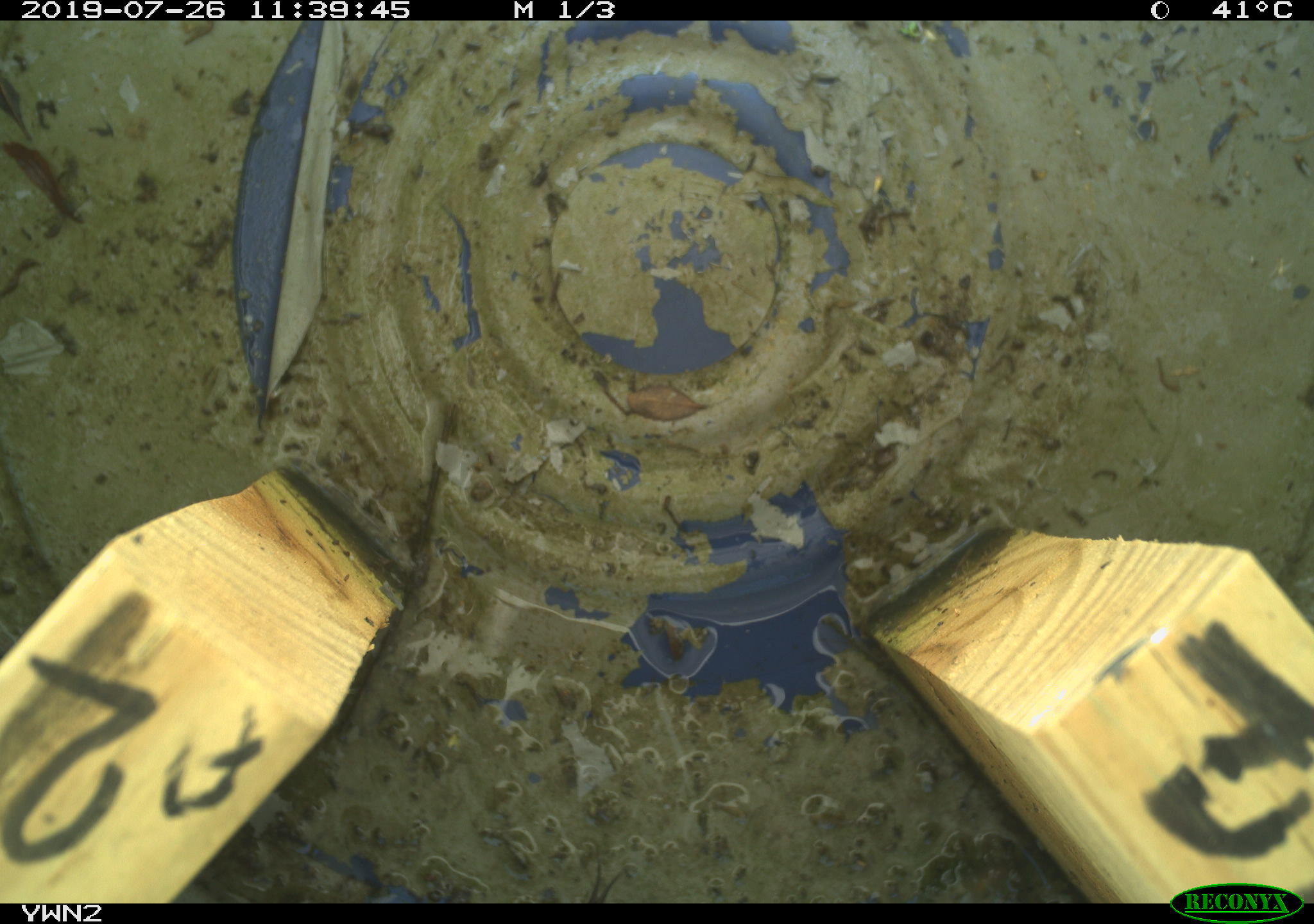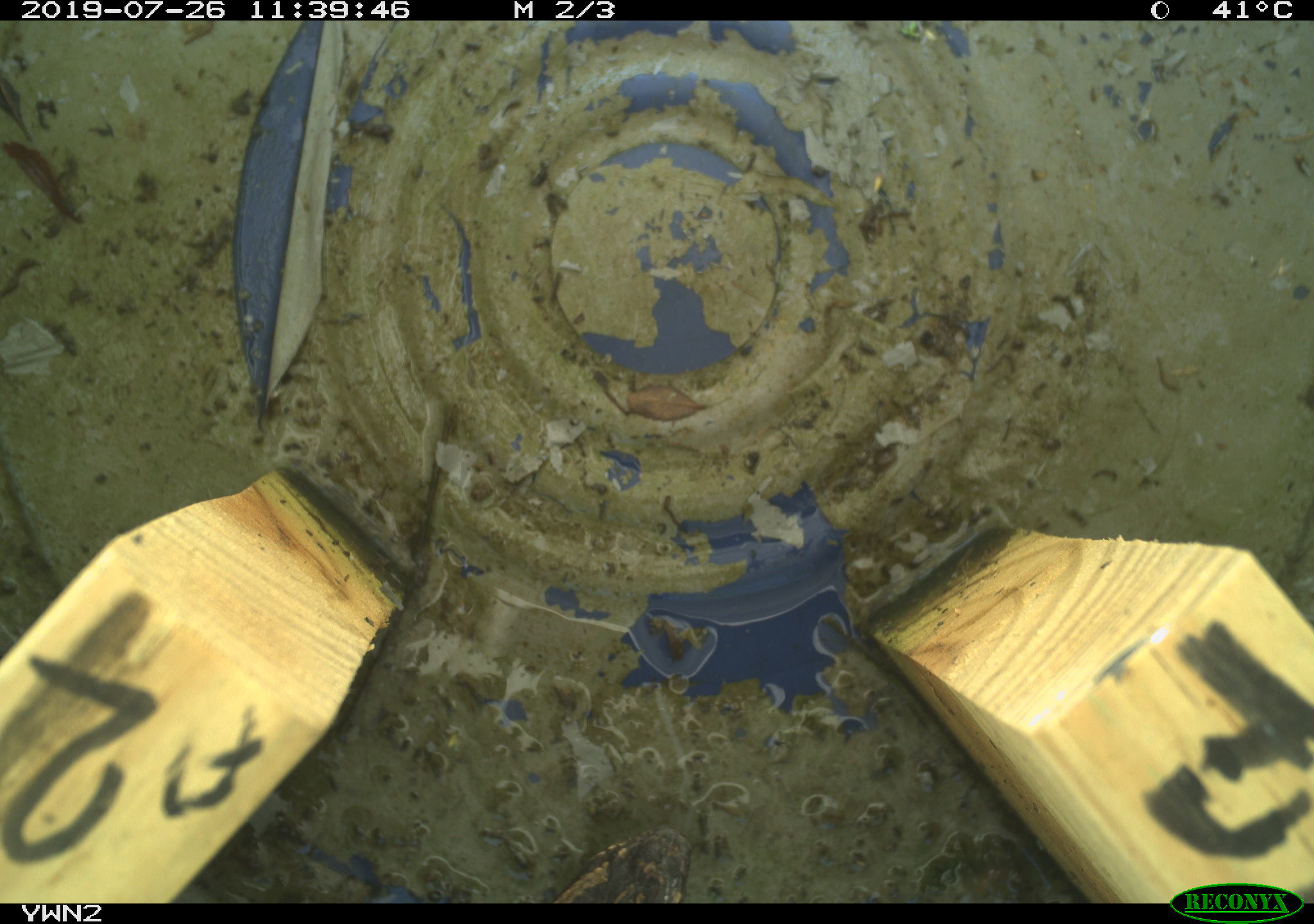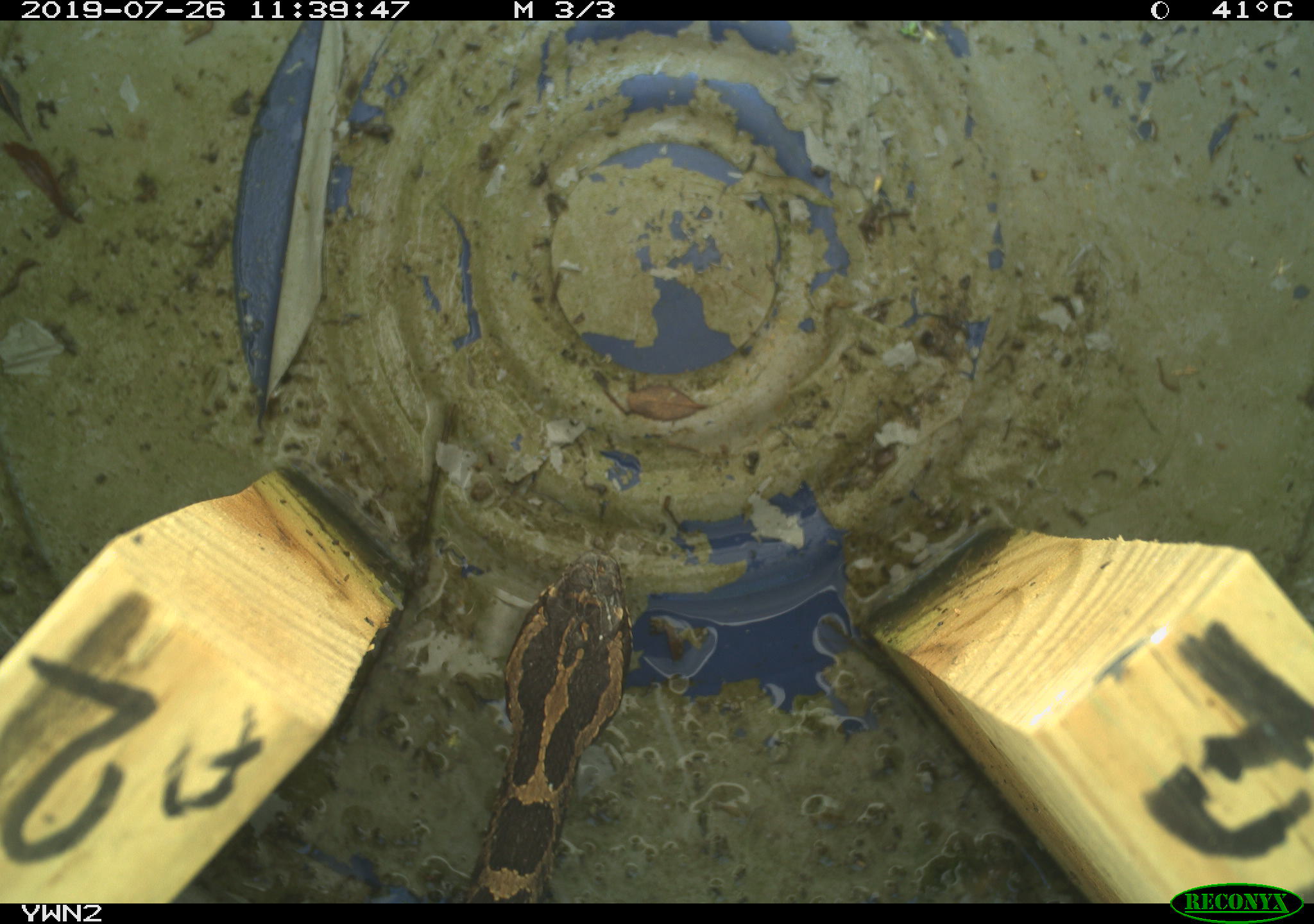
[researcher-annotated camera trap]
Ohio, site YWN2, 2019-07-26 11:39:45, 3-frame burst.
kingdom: Animalia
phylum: Chordata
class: Reptilia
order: Squamata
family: Viperidae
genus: Sistrurus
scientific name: Sistrurus catenatus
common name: eastern massasauga